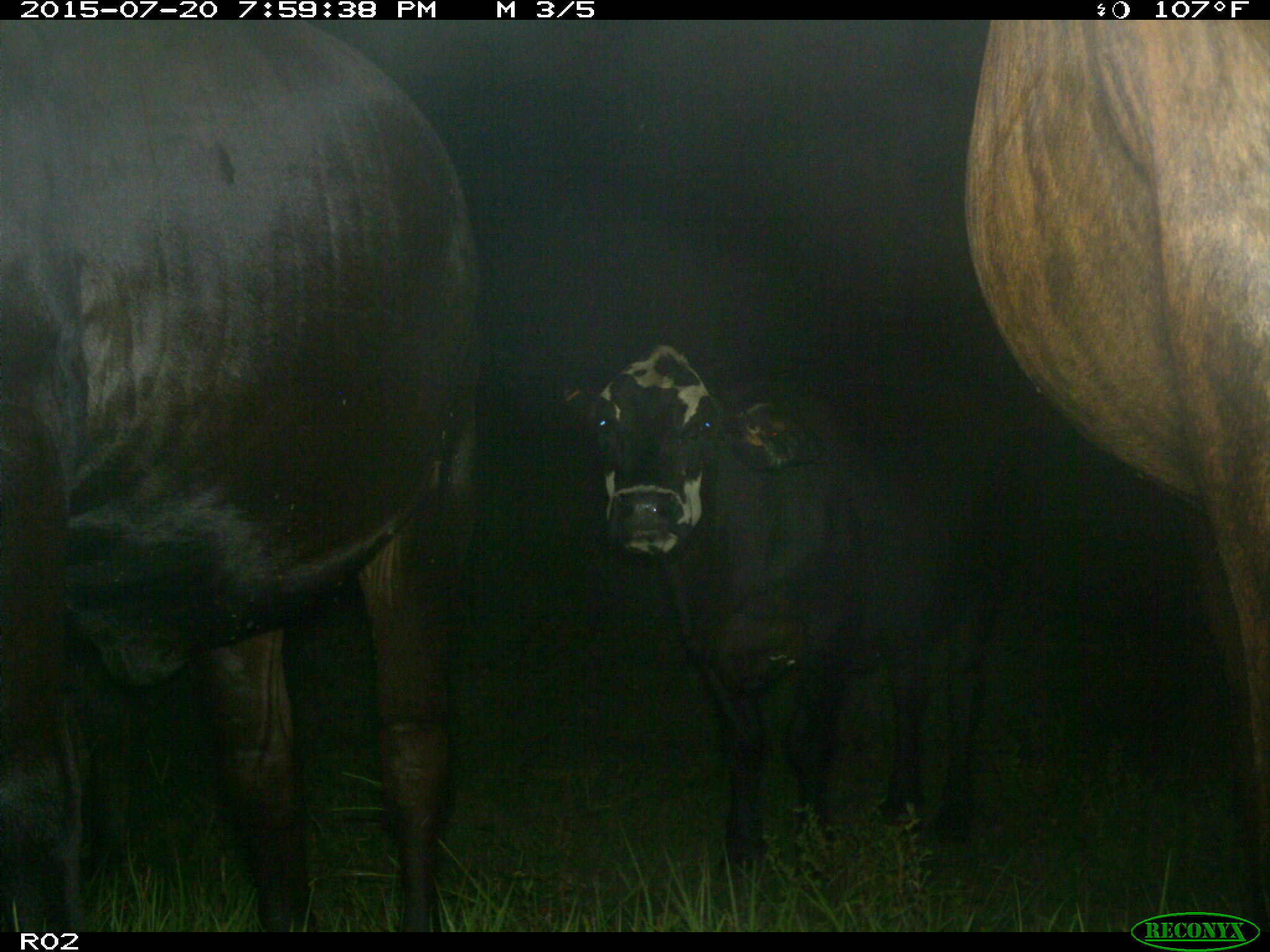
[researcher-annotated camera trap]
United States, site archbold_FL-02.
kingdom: Animalia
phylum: Chordata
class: Mammalia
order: Artiodactyla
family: Bovidae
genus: Bos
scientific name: Bos taurus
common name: domestic cow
Bos taurus (domestic cow).